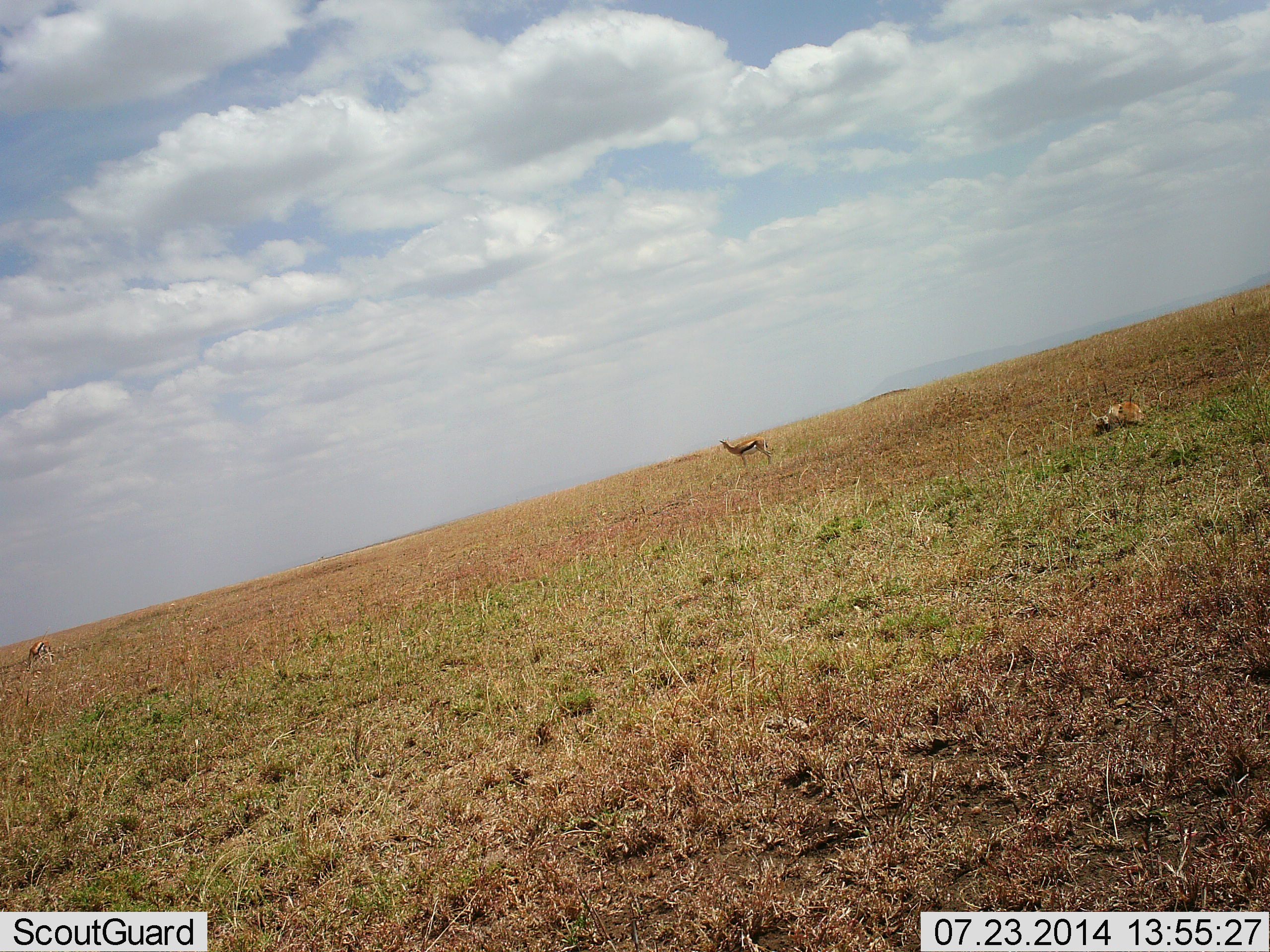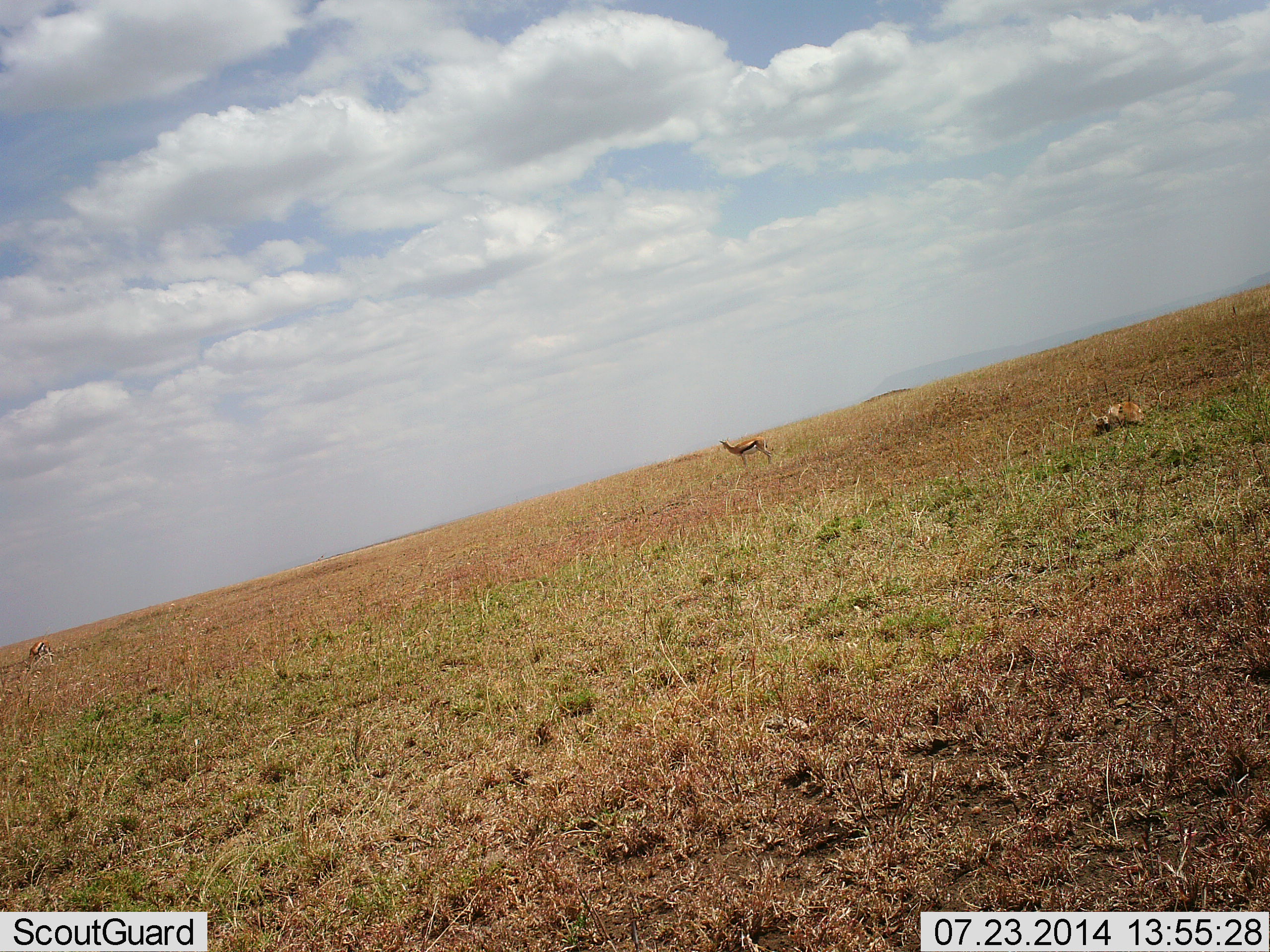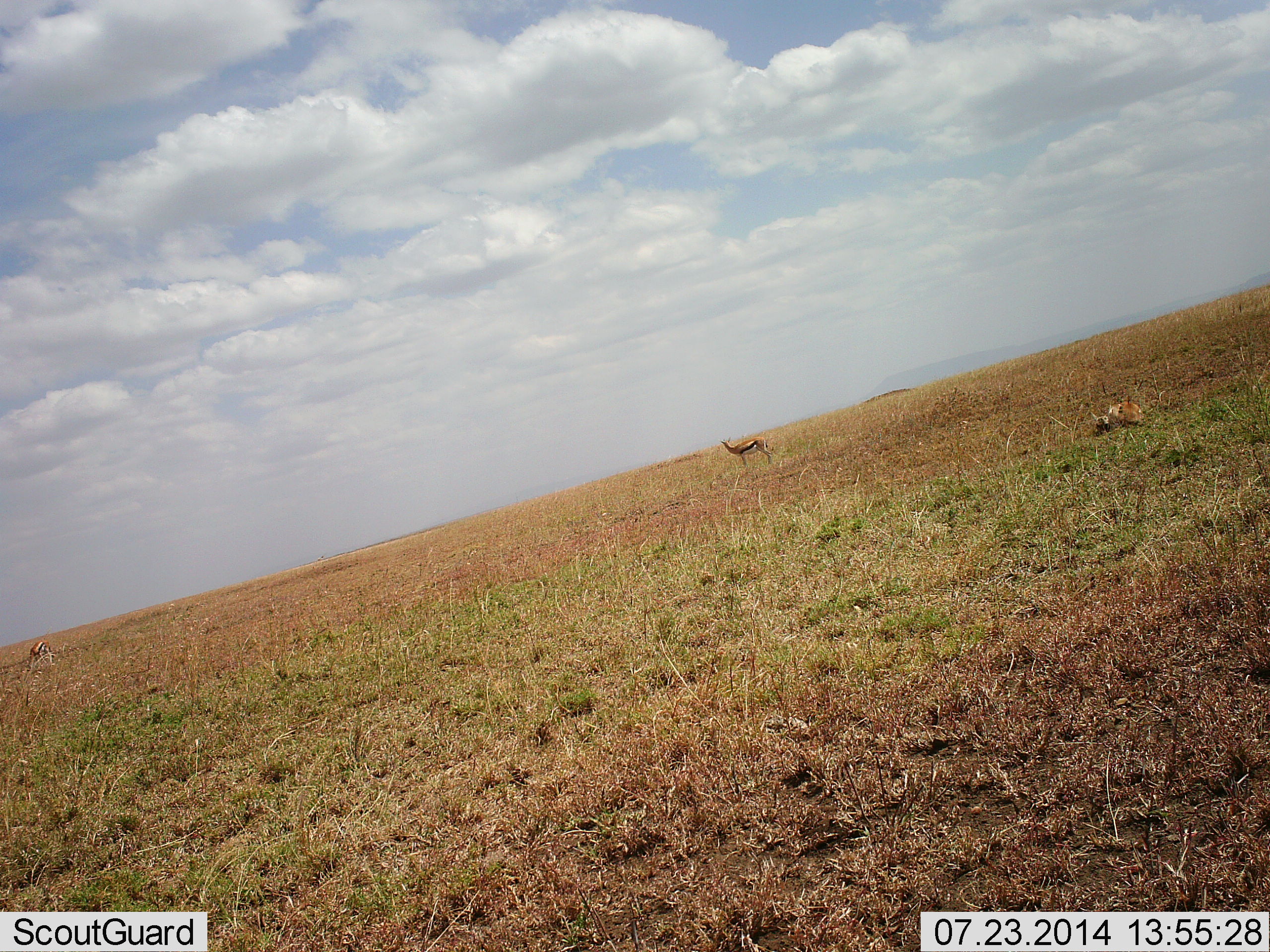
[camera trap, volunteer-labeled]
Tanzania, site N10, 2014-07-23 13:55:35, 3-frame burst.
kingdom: Animalia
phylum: Chordata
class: Mammalia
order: Artiodactyla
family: Bovidae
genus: Eudorcas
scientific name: Eudorcas thomsonii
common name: thomson's gazelle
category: gazellethomsons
Gazellethomsons (thomson's gazelle) (Eudorcas thomsonii), count 2. Behavior (volunteer vote fractions): standing 100%, resting 60%, moving 0%, interacting 0%. Young present (vote fraction): 10%. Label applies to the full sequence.